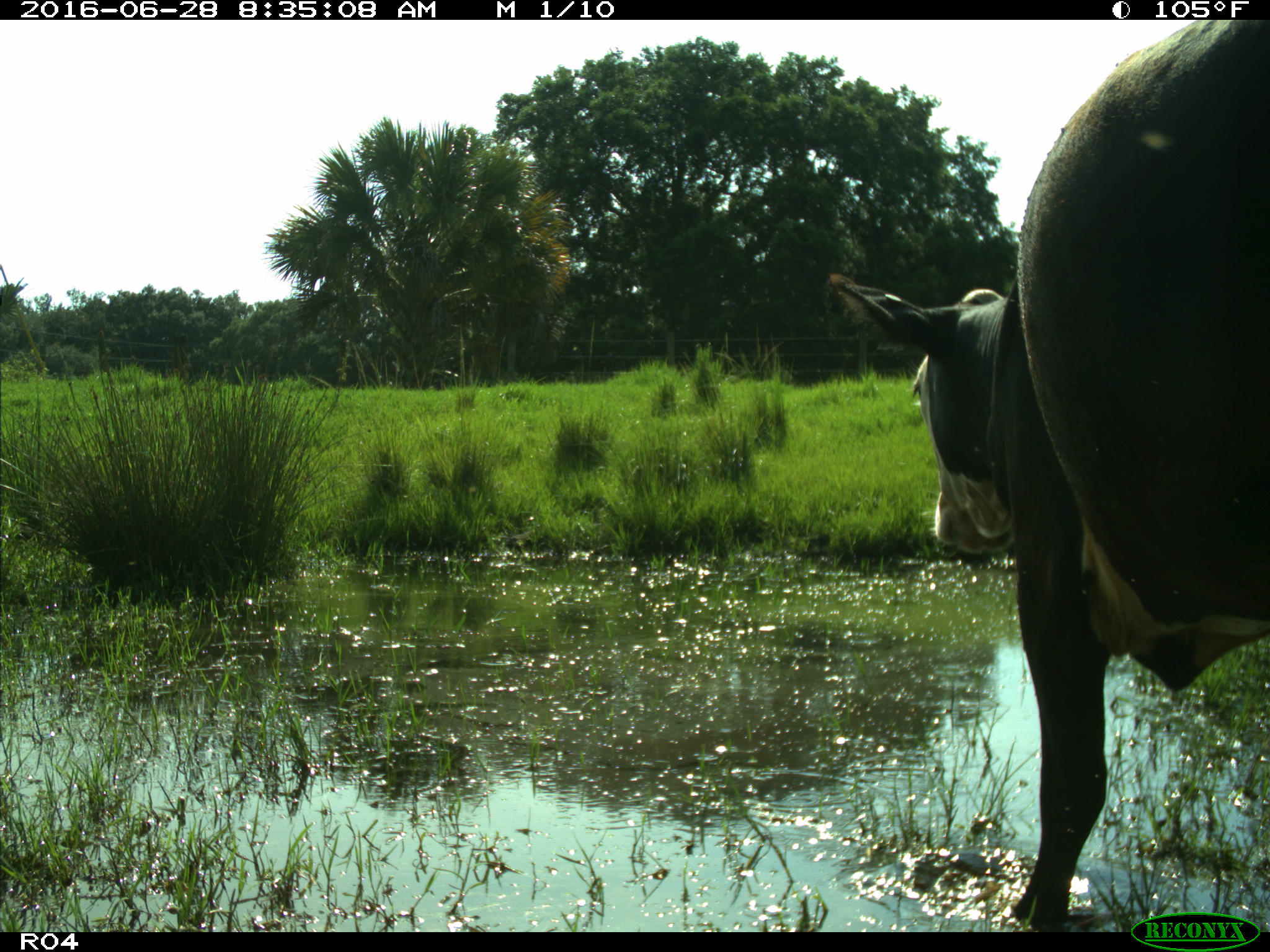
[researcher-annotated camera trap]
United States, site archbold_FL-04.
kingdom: Animalia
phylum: Chordata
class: Mammalia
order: Artiodactyla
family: Bovidae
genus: Bos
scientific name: Bos taurus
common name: domestic cow